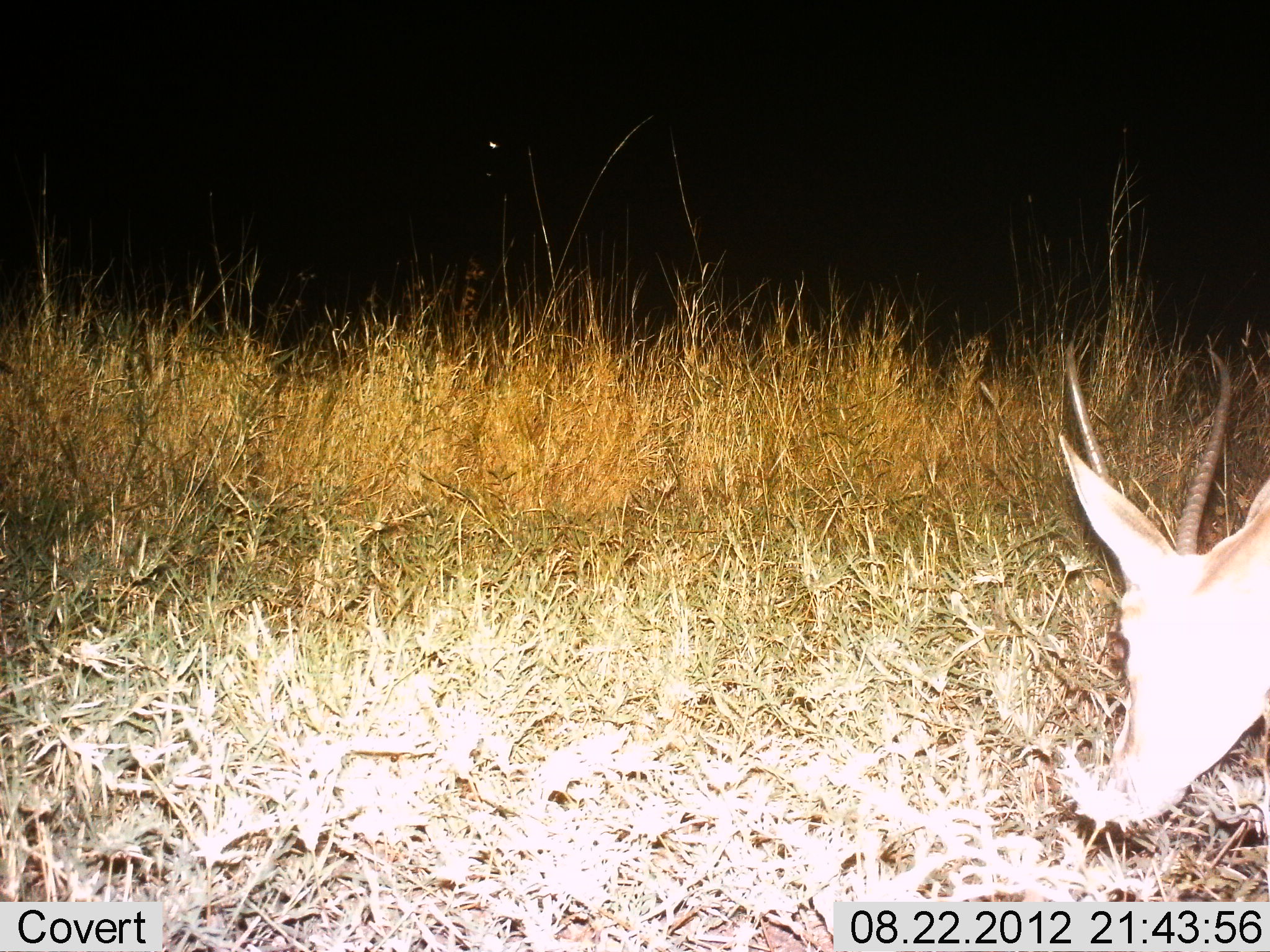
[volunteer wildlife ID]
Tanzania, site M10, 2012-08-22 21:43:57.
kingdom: Animalia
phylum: Chordata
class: Mammalia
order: Artiodactyla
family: Bovidae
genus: Nanger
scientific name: Nanger granti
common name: grant's gazelle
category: gazellegrants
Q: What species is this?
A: Gazellegrants (grant's gazelle) (Nanger granti).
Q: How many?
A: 1.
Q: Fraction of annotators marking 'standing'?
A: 9%.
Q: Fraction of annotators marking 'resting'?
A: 0%.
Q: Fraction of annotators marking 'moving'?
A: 0%.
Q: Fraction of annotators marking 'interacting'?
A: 0%.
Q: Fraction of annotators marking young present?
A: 0%.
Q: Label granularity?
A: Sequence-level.